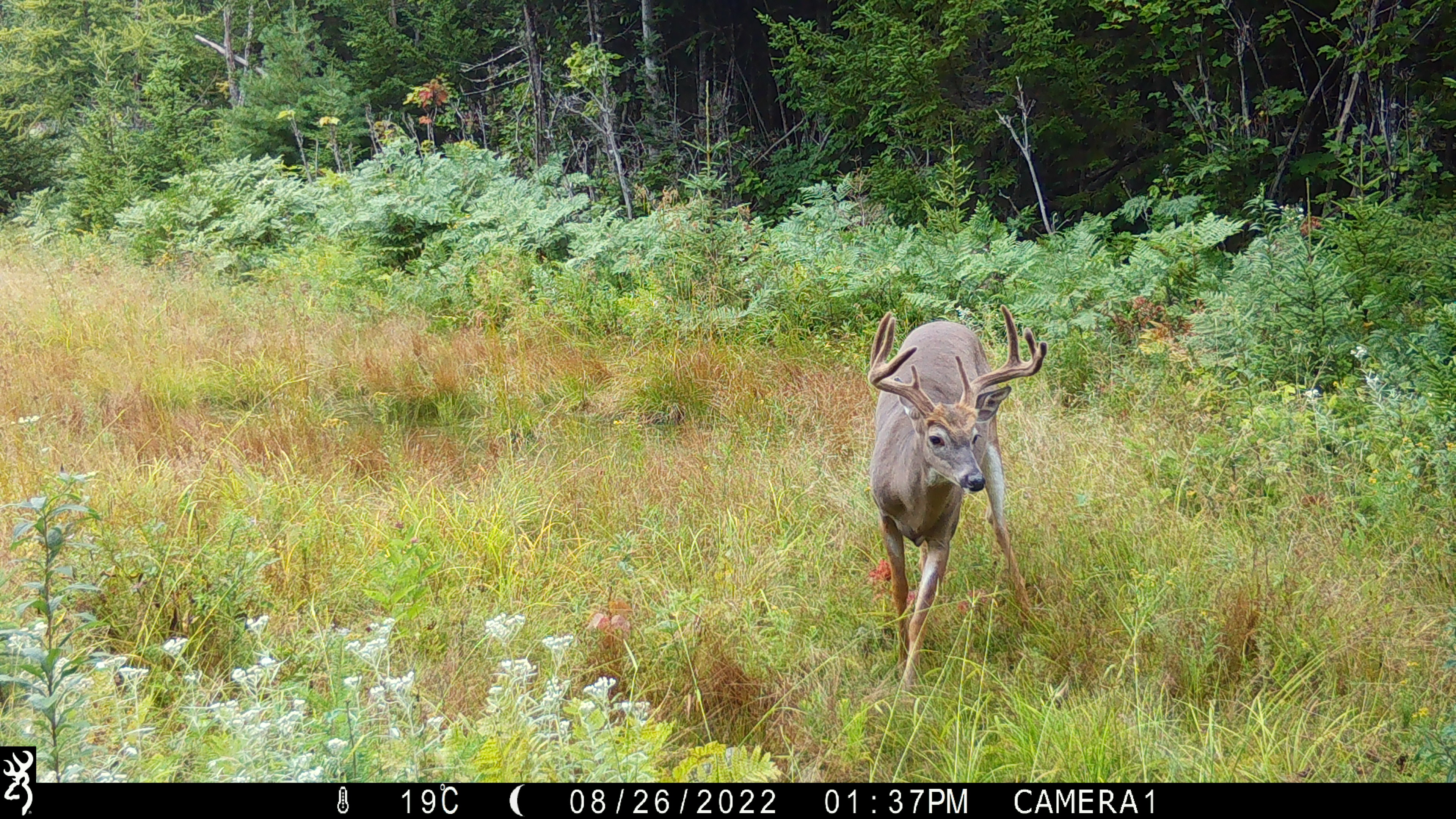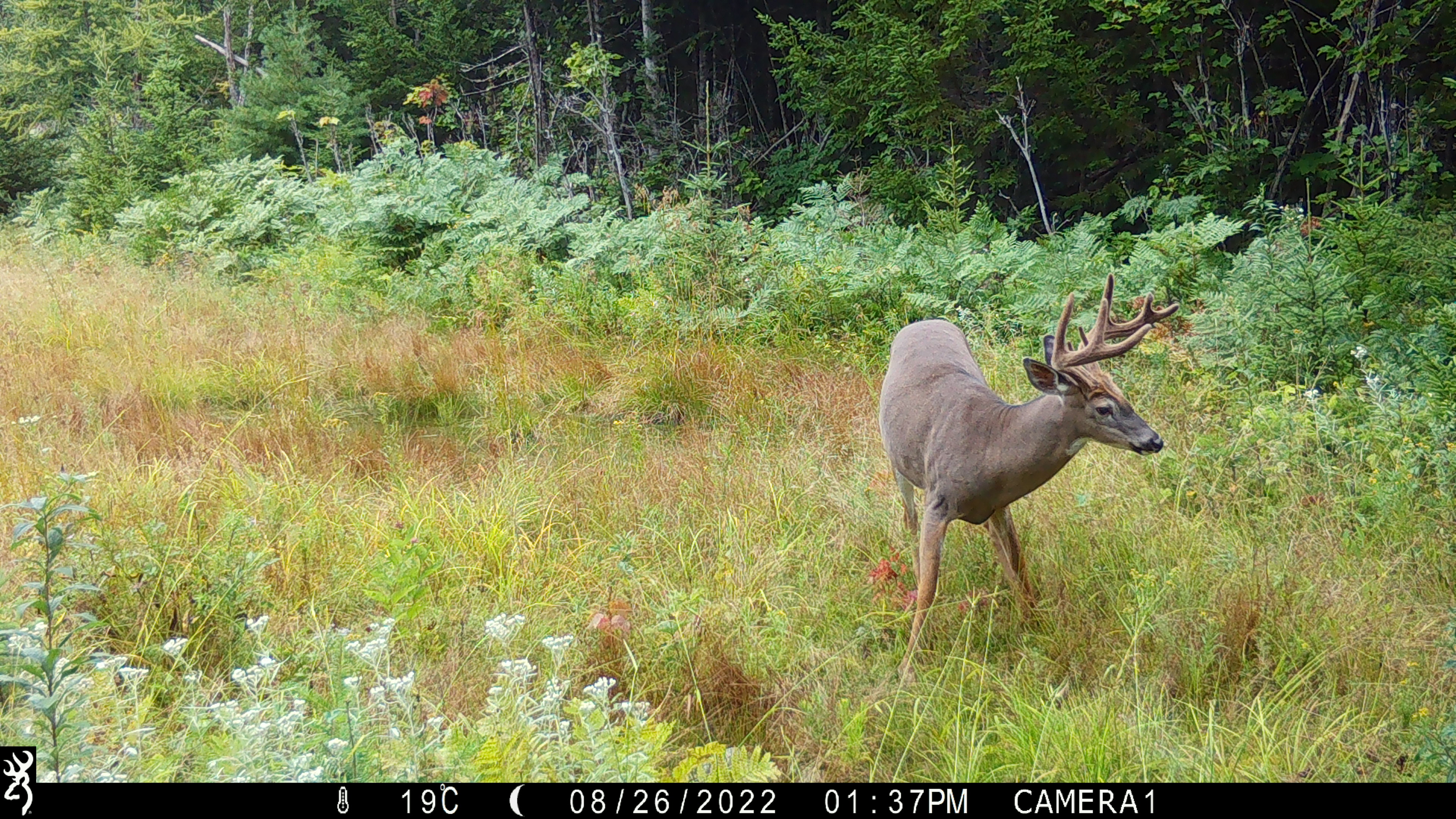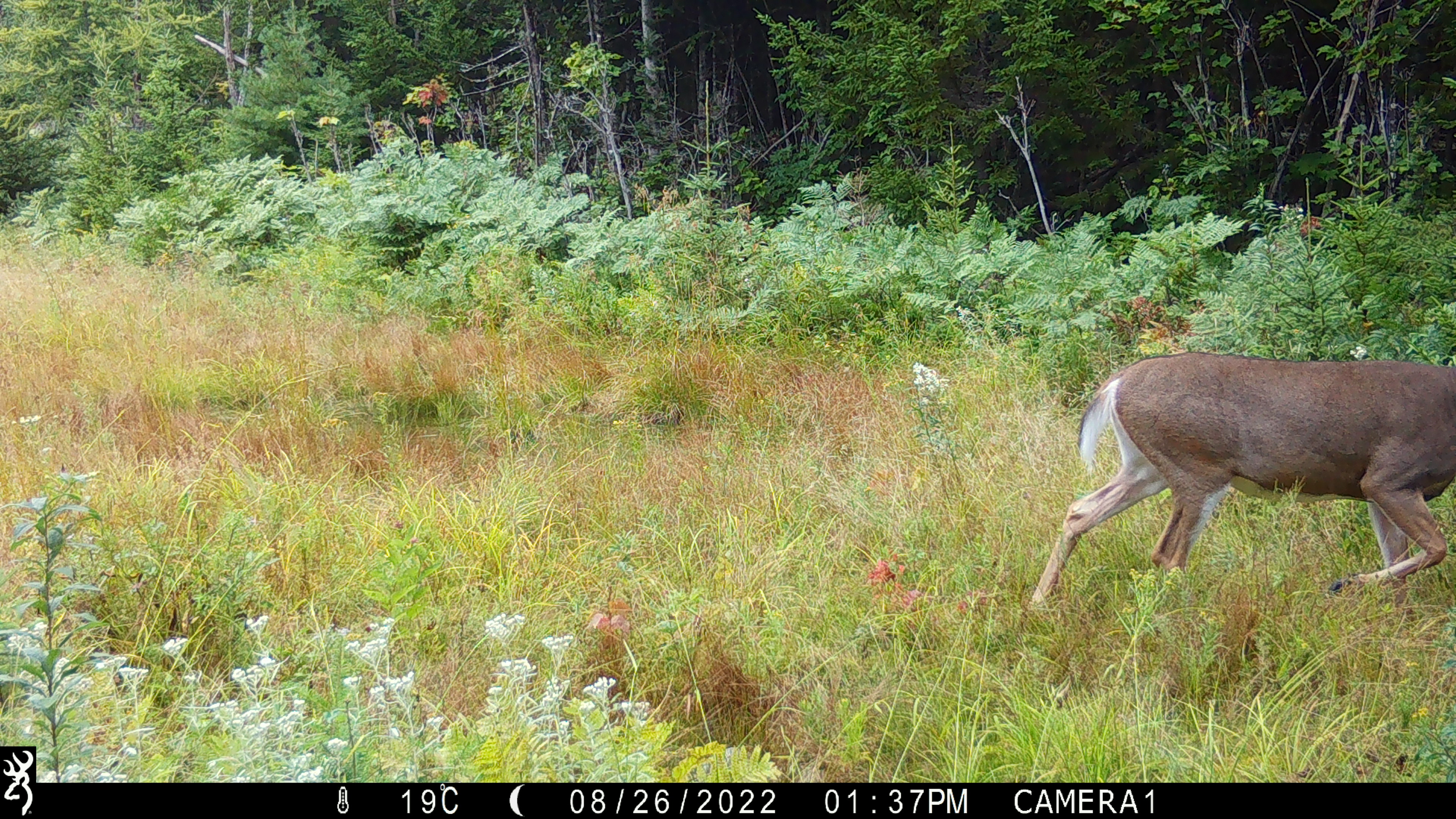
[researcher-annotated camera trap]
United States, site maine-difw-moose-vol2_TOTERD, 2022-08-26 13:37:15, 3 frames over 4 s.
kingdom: Animalia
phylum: Chordata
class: Mammalia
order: Artiodactyla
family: Cervidae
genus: Odocoileus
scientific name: Odocoileus virginianus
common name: white-tailed deer